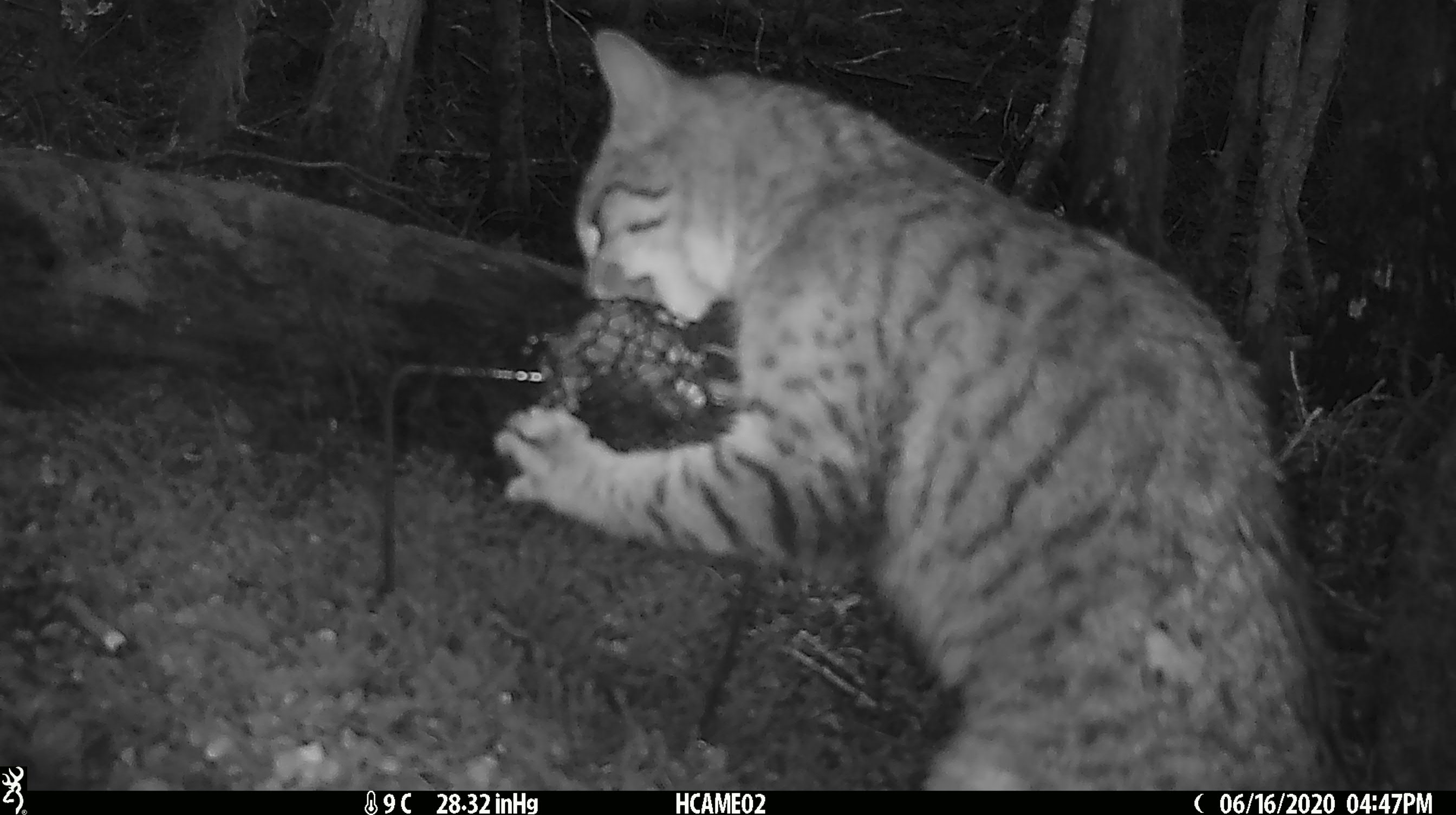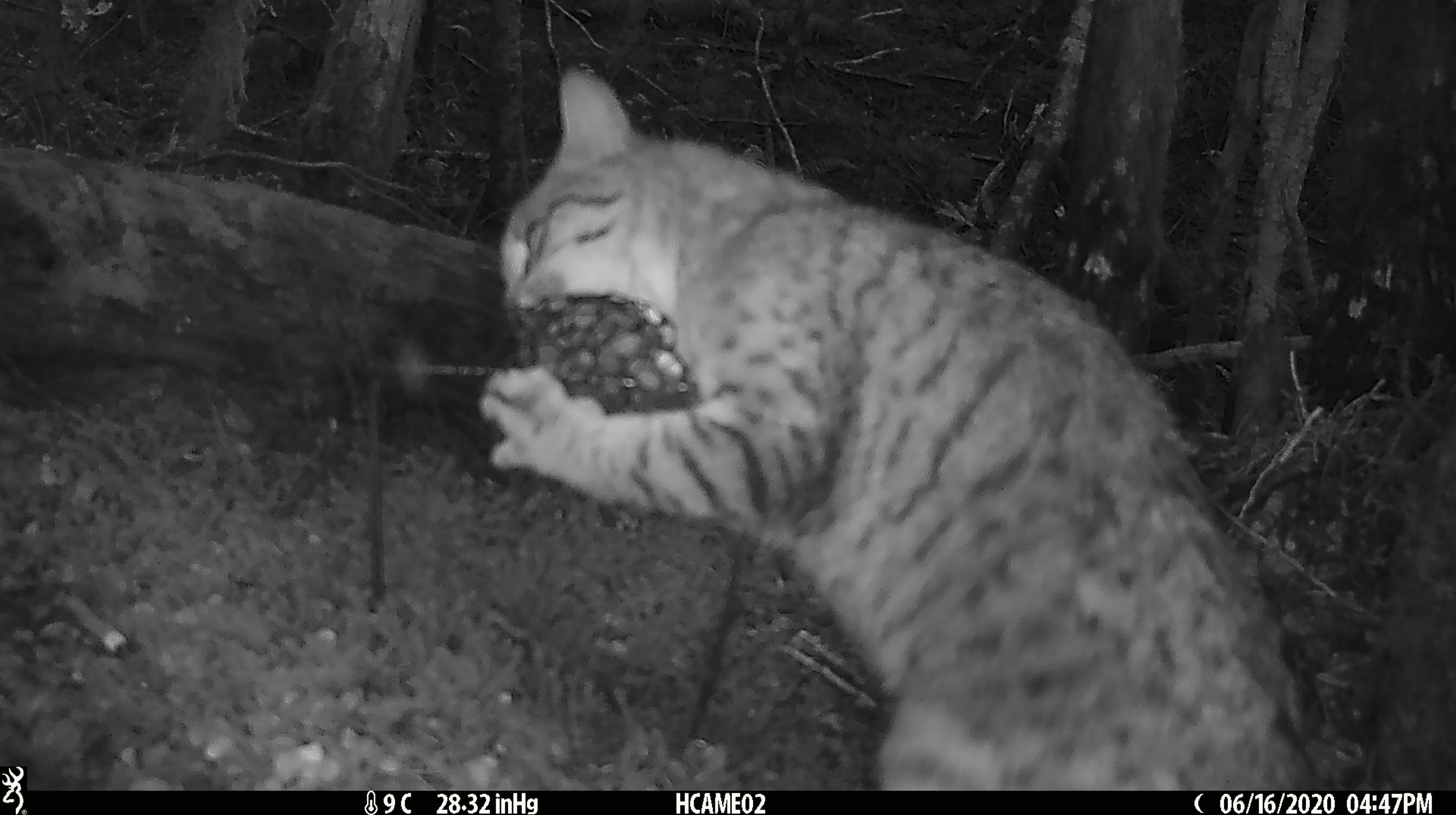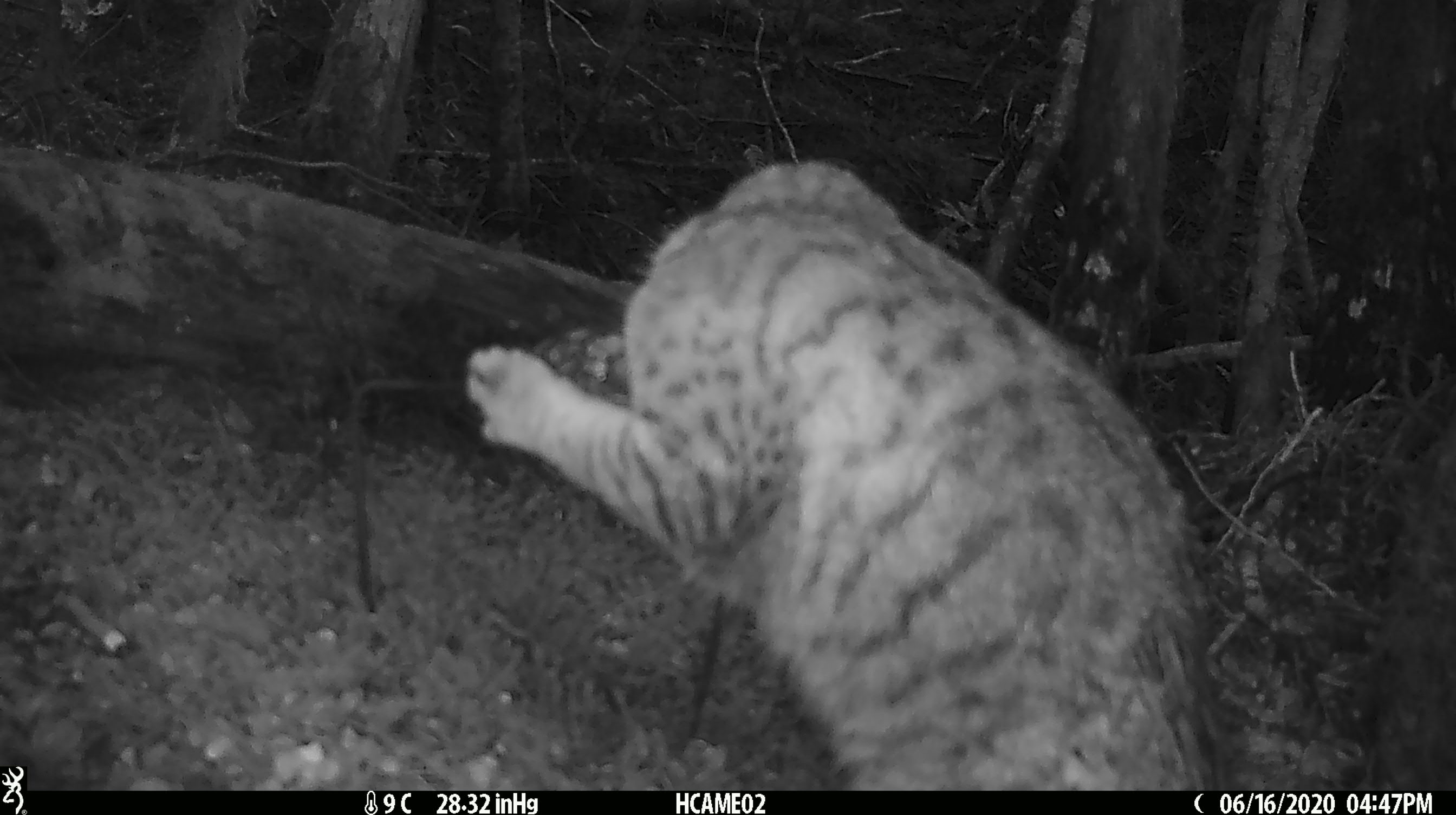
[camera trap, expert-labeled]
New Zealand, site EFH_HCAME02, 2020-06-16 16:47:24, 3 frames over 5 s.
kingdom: Animalia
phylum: Chordata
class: Mammalia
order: Carnivora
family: Felidae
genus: Felis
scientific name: Felis catus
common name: domestic cat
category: cat